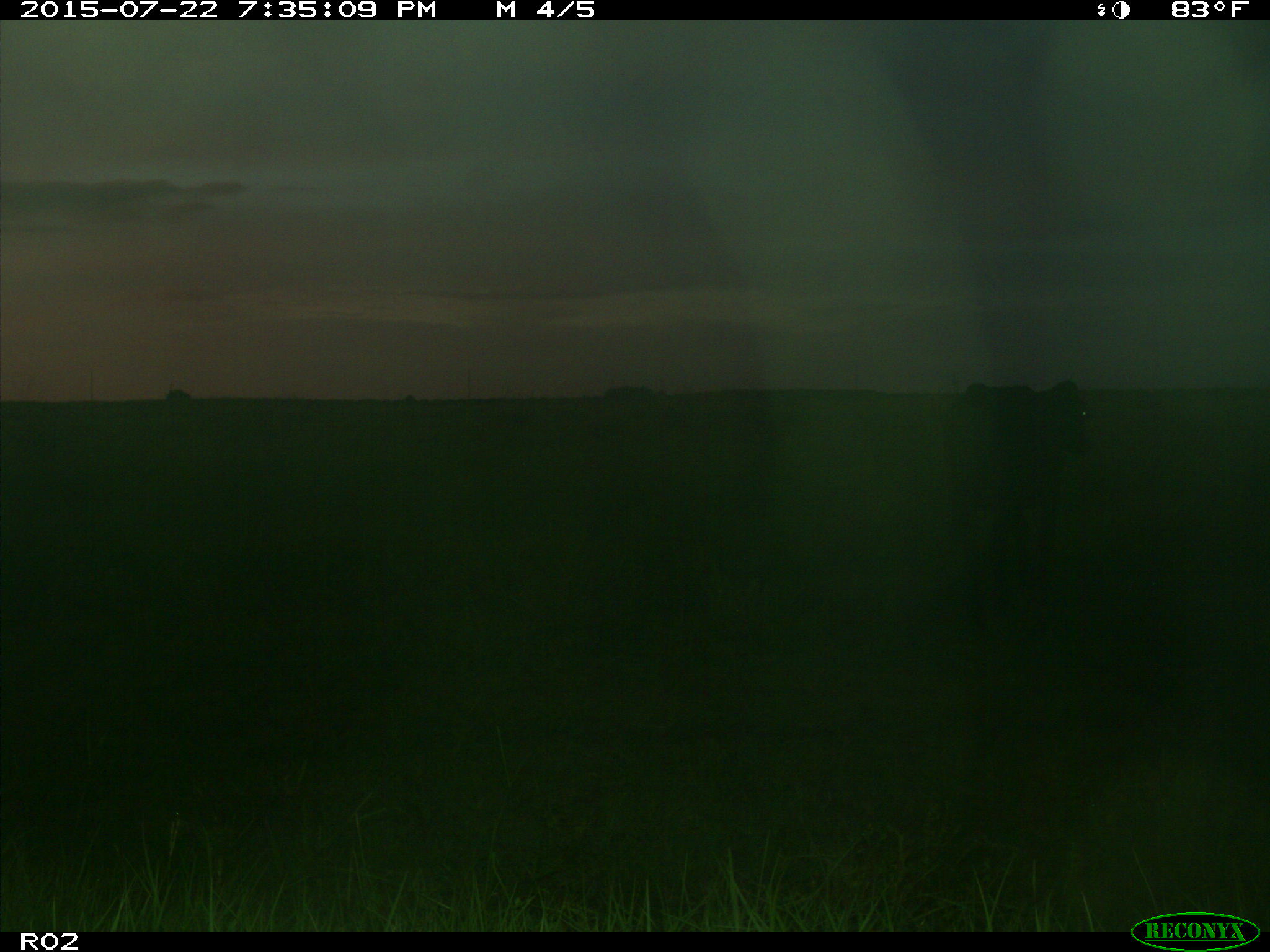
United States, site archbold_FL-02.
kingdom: Animalia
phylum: Chordata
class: Mammalia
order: Artiodactyla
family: Bovidae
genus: Bos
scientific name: Bos taurus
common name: domestic cow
Bos taurus (domestic cow).